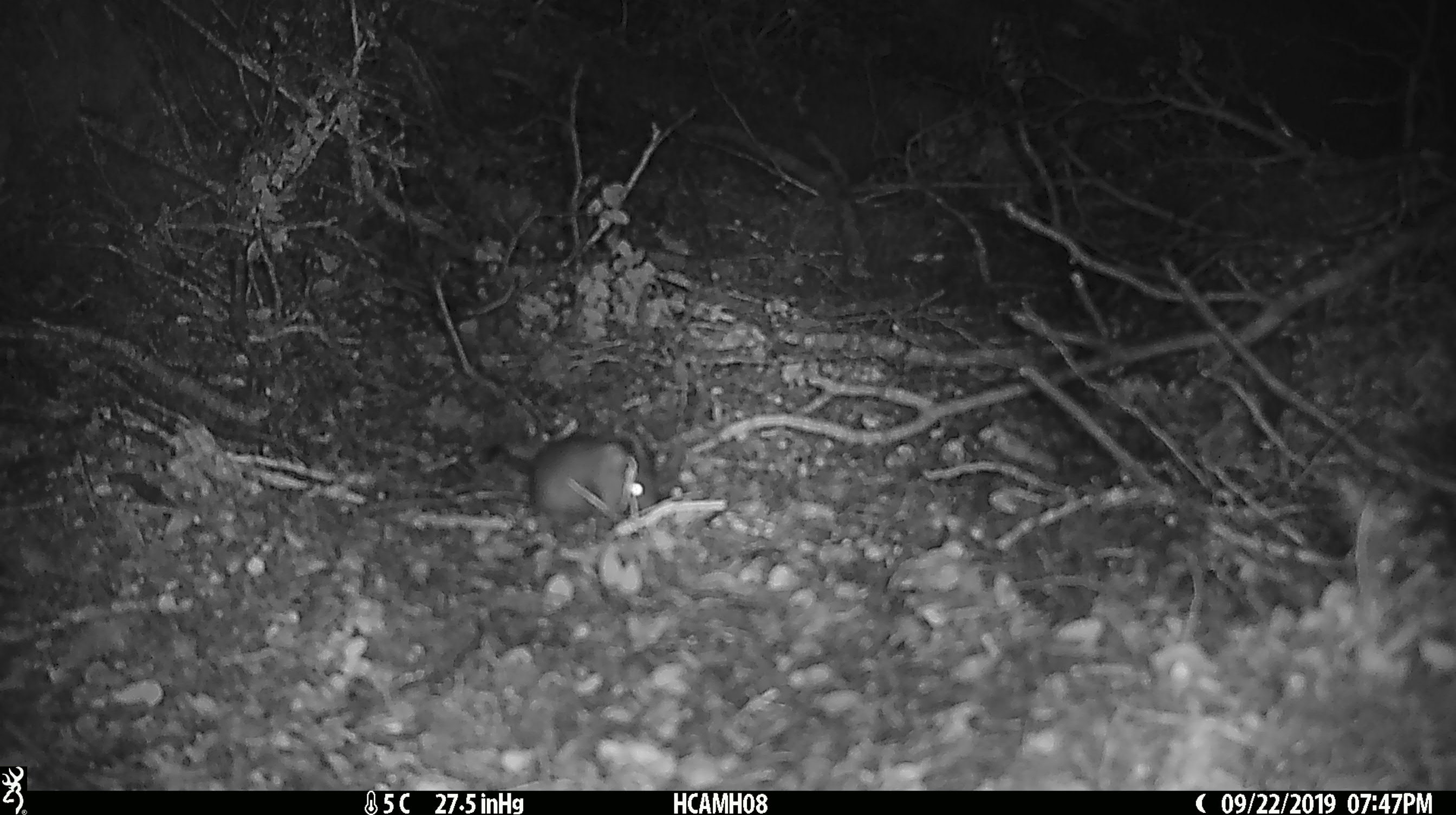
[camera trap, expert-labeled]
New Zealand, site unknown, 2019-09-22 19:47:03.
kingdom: Animalia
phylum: Chordata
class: Mammalia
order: Rodentia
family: Muridae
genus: Mus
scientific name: Mus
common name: mouse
Mouse (Mus).